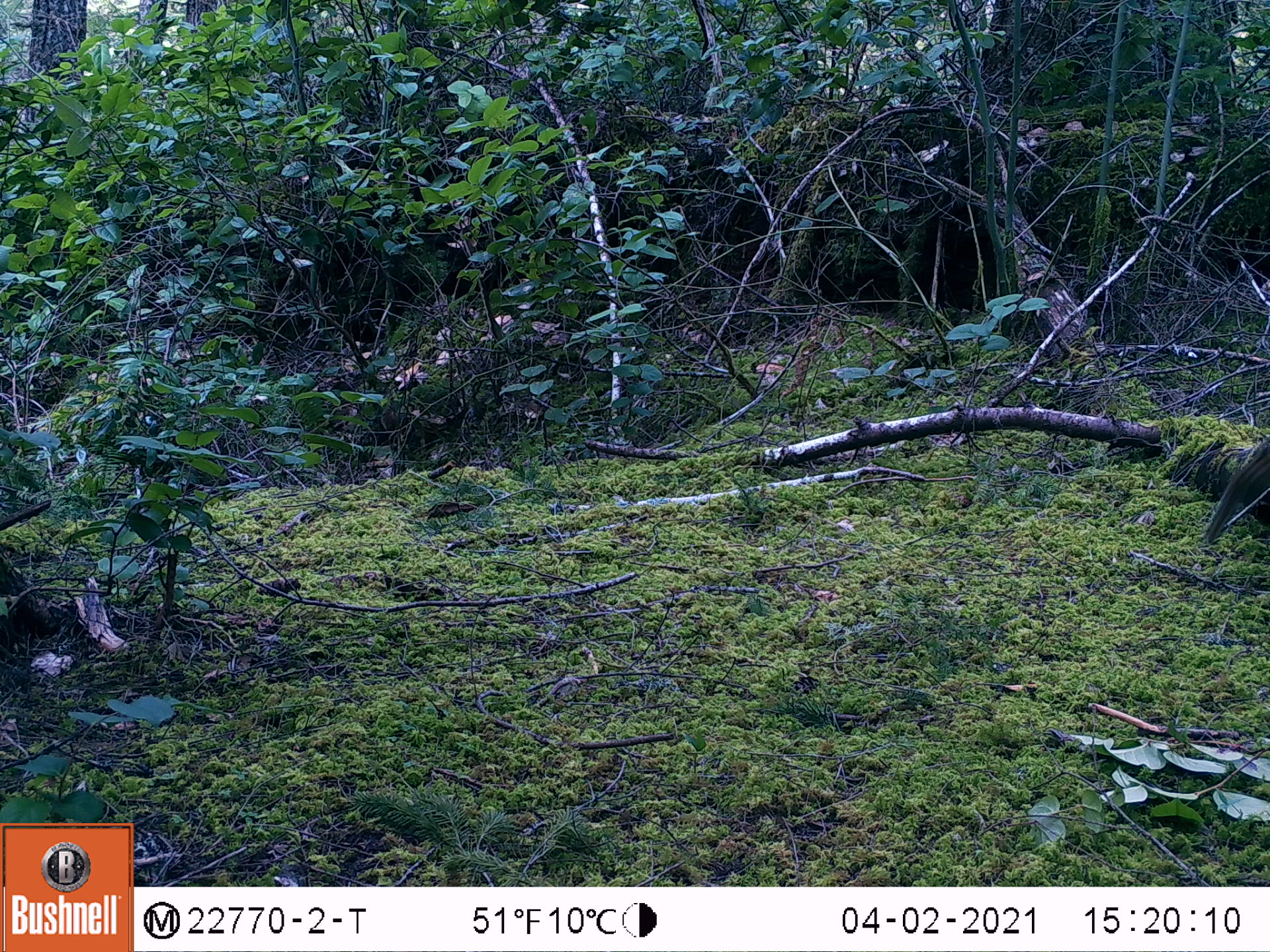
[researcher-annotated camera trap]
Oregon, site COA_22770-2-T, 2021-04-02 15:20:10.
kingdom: Animalia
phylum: Chordata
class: Mammalia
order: Rodentia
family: Sciuridae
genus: Neotamias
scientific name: Neotamias townsendii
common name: townsend's chipmunk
Townsend's chipmunk (Neotamias townsendii).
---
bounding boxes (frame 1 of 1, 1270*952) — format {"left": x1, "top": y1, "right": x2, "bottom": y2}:
townsend's chipmunk: {"left": 1197, "top": 432, "right": 1265, "bottom": 550}